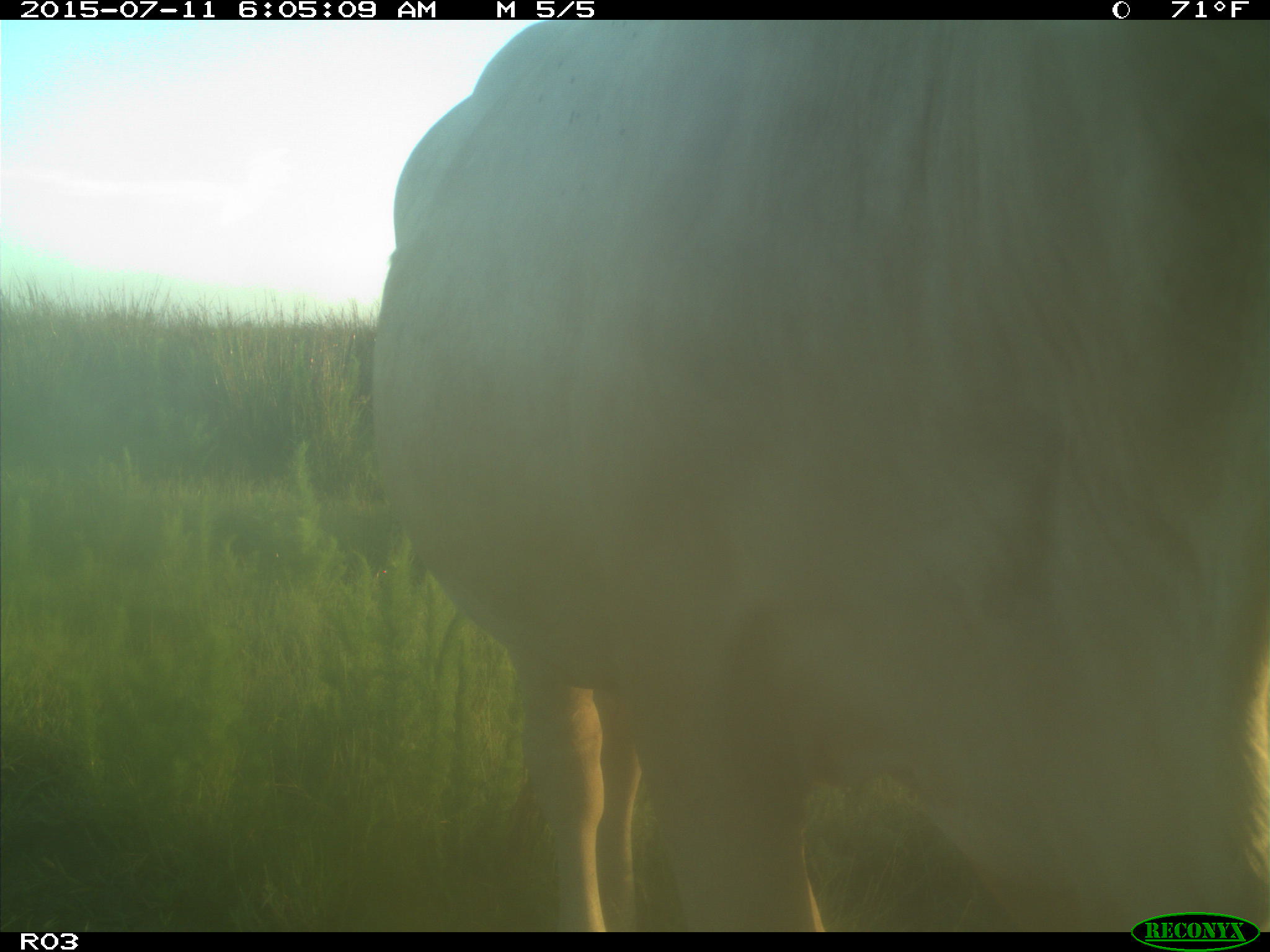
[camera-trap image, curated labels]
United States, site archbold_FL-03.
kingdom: Animalia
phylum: Chordata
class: Mammalia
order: Artiodactyla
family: Bovidae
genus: Bos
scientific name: Bos taurus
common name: domestic cow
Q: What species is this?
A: Bos taurus (domestic cow).